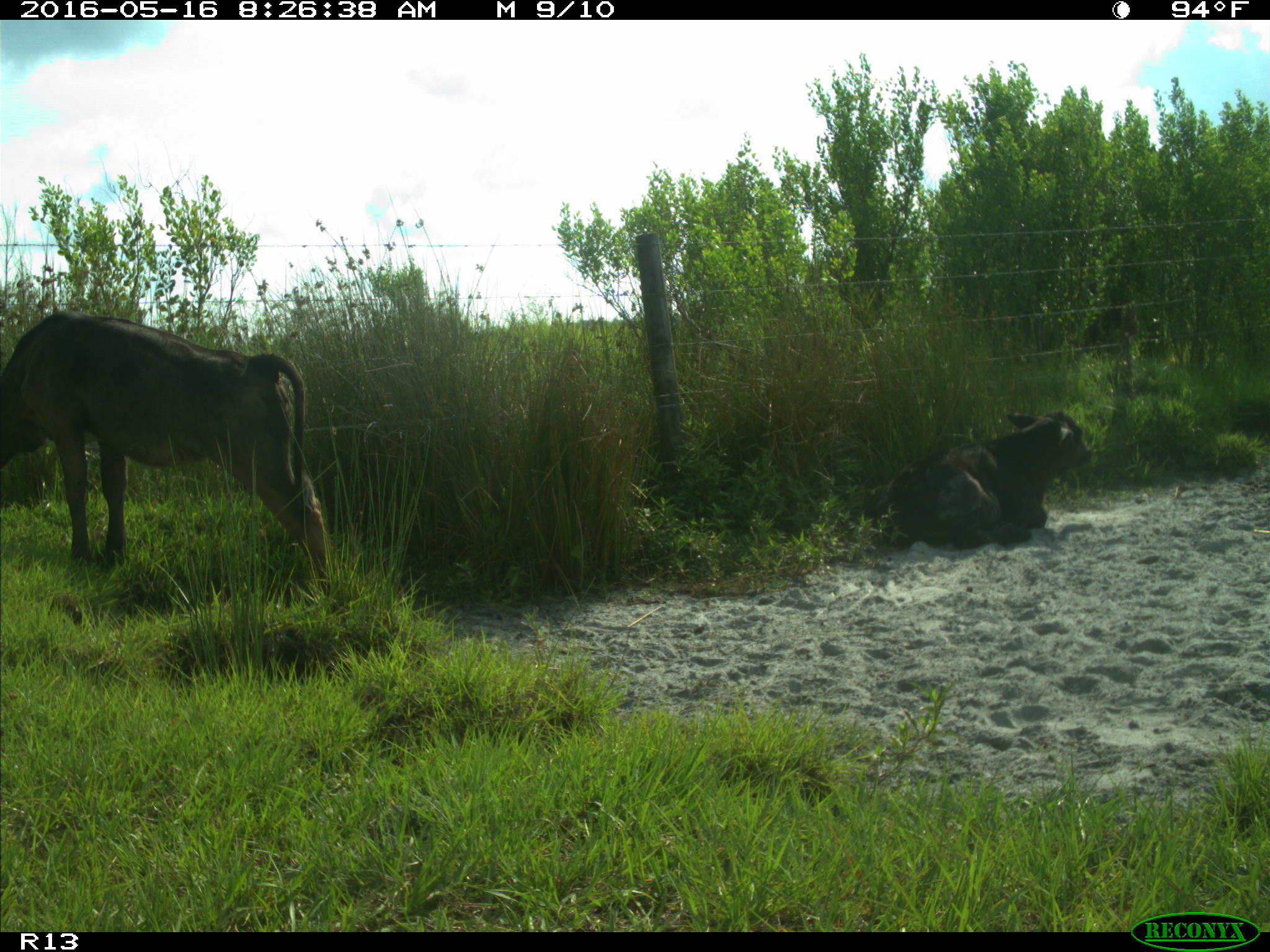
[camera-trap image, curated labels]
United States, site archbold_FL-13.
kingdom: Animalia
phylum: Chordata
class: Mammalia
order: Artiodactyla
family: Bovidae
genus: Bos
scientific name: Bos taurus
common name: domestic cow